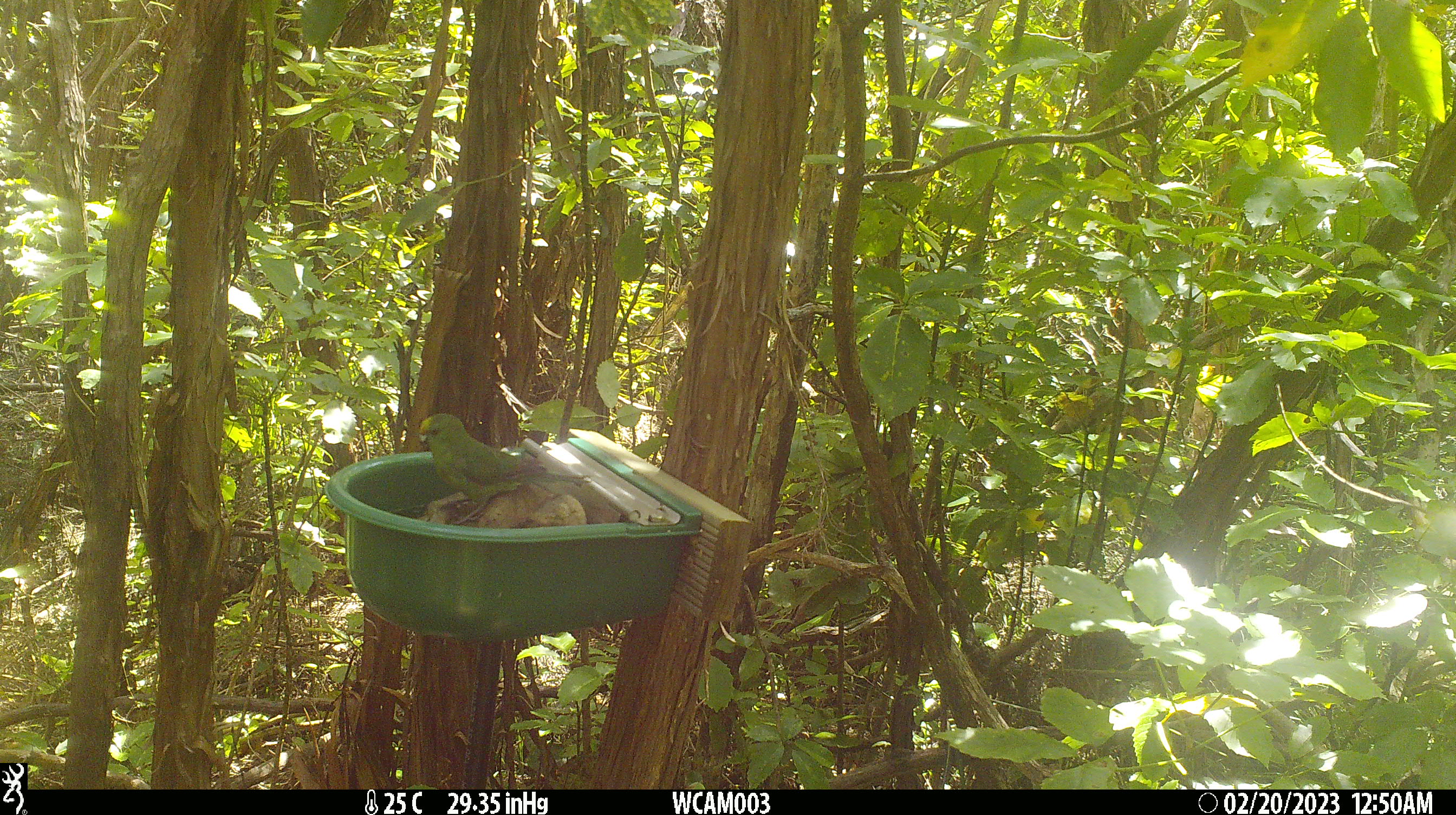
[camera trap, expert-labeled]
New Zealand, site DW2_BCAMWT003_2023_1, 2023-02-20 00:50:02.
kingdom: Animalia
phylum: Chordata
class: Aves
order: Psittaciformes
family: Psittaculidae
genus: Cyanoramphus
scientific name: Cyanoramphus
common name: parakeet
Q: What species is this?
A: Parakeet (Cyanoramphus).